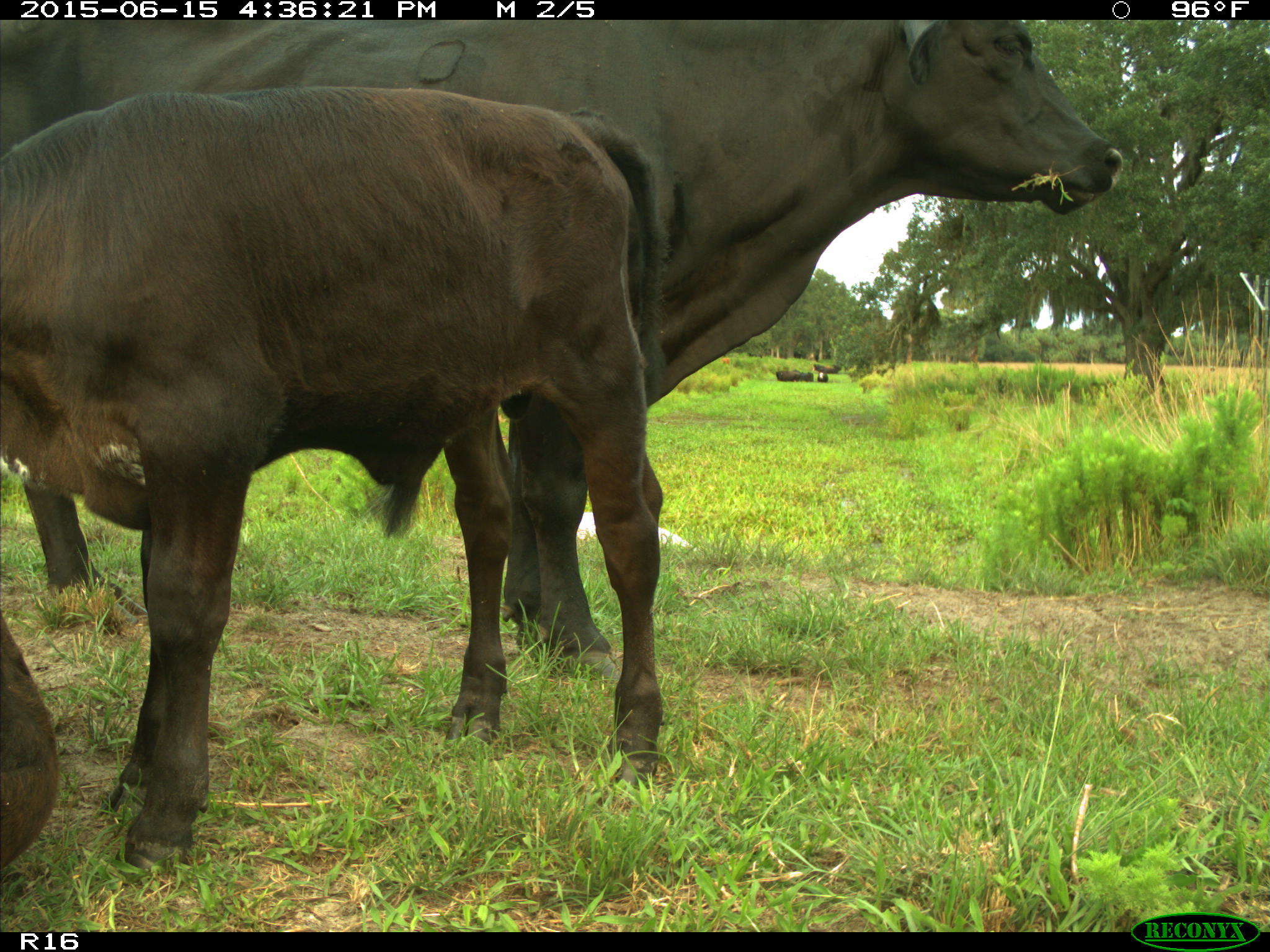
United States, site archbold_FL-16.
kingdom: Animalia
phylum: Chordata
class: Mammalia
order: Artiodactyla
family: Bovidae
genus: Bos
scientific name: Bos taurus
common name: domestic cow